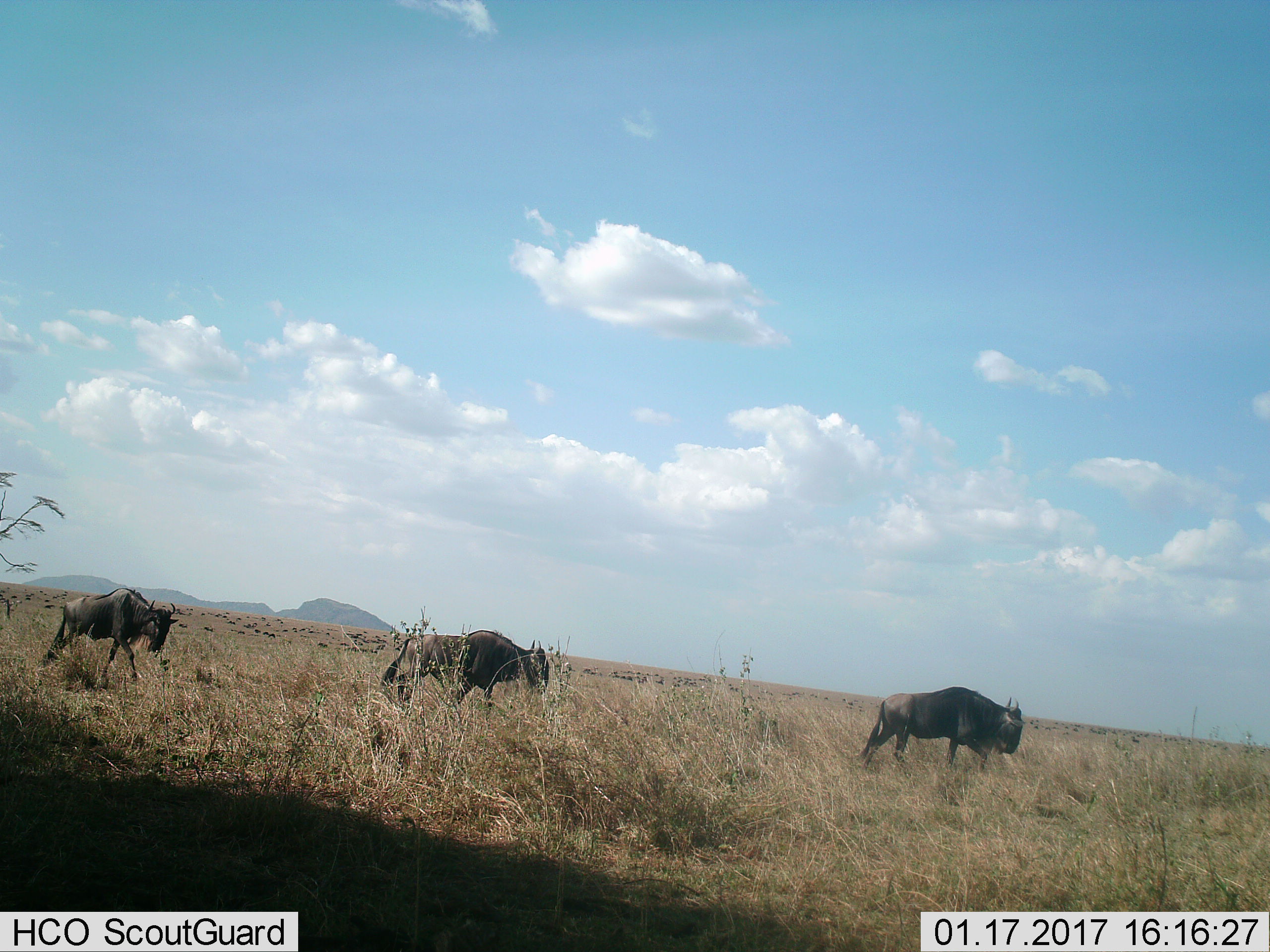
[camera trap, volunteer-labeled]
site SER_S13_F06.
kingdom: Animalia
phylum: Chordata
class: Mammalia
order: Artiodactyla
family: Bovidae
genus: Connochaetes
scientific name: Connochaetes taurinus taurinus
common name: blue wildebeest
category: wildebeestblue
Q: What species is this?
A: Wildebeestblue (blue wildebeest) (Connochaetes taurinus taurinus).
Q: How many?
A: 3.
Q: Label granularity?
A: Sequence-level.